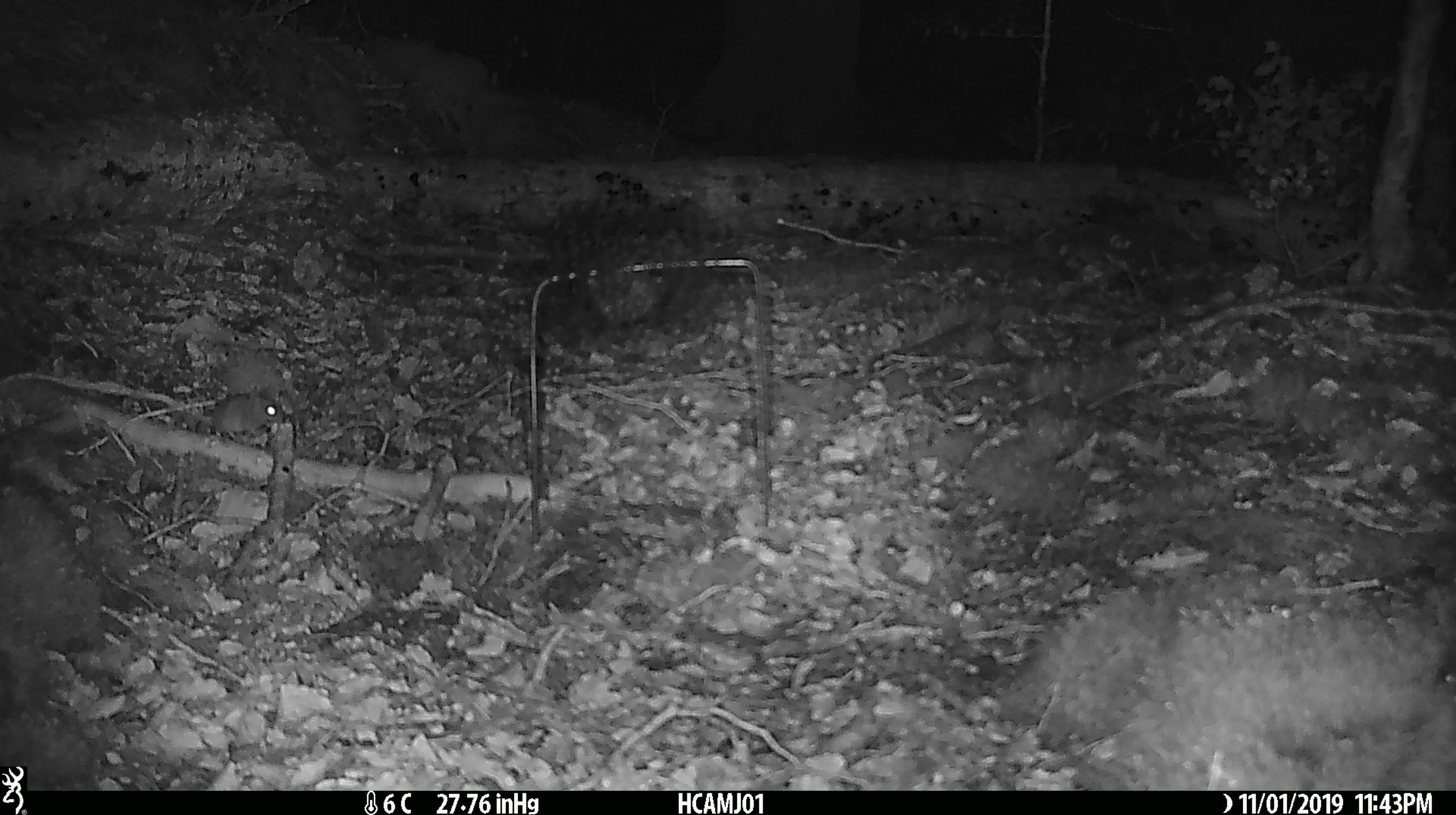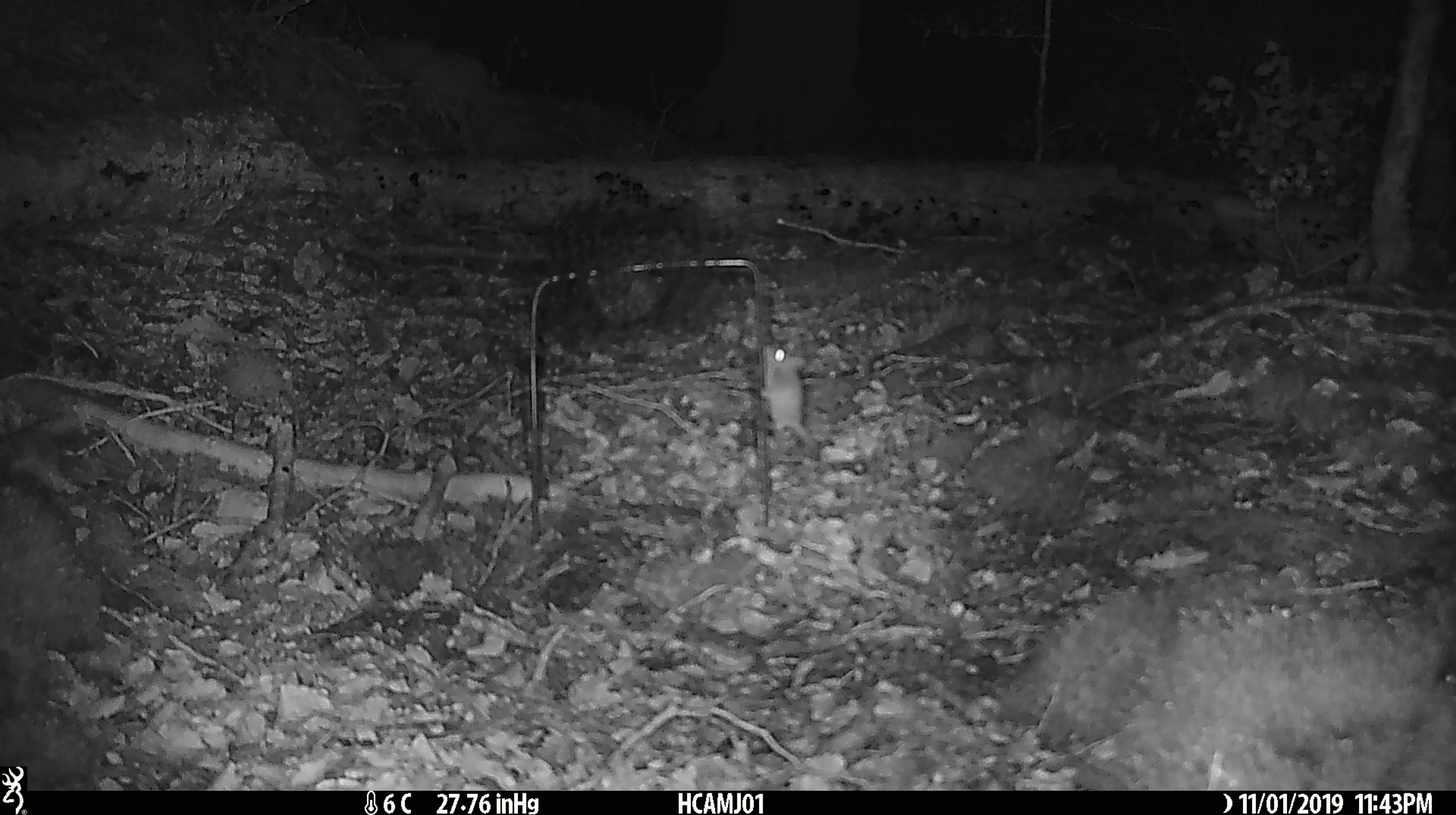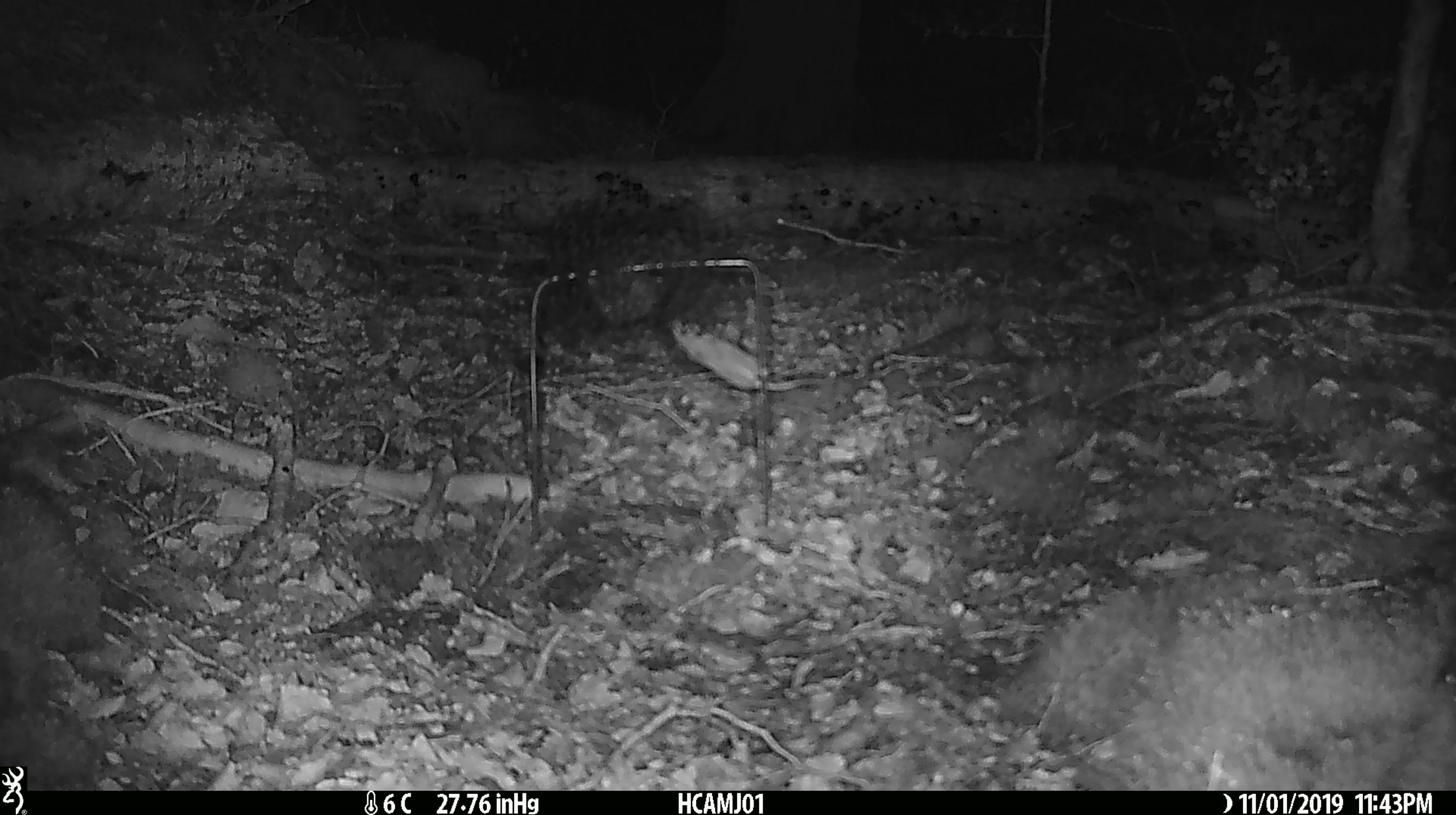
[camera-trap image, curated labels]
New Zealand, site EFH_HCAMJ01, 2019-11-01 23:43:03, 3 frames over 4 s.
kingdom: Animalia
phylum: Chordata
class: Mammalia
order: Rodentia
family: Muridae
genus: Mus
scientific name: Mus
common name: mouse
Mouse (Mus).